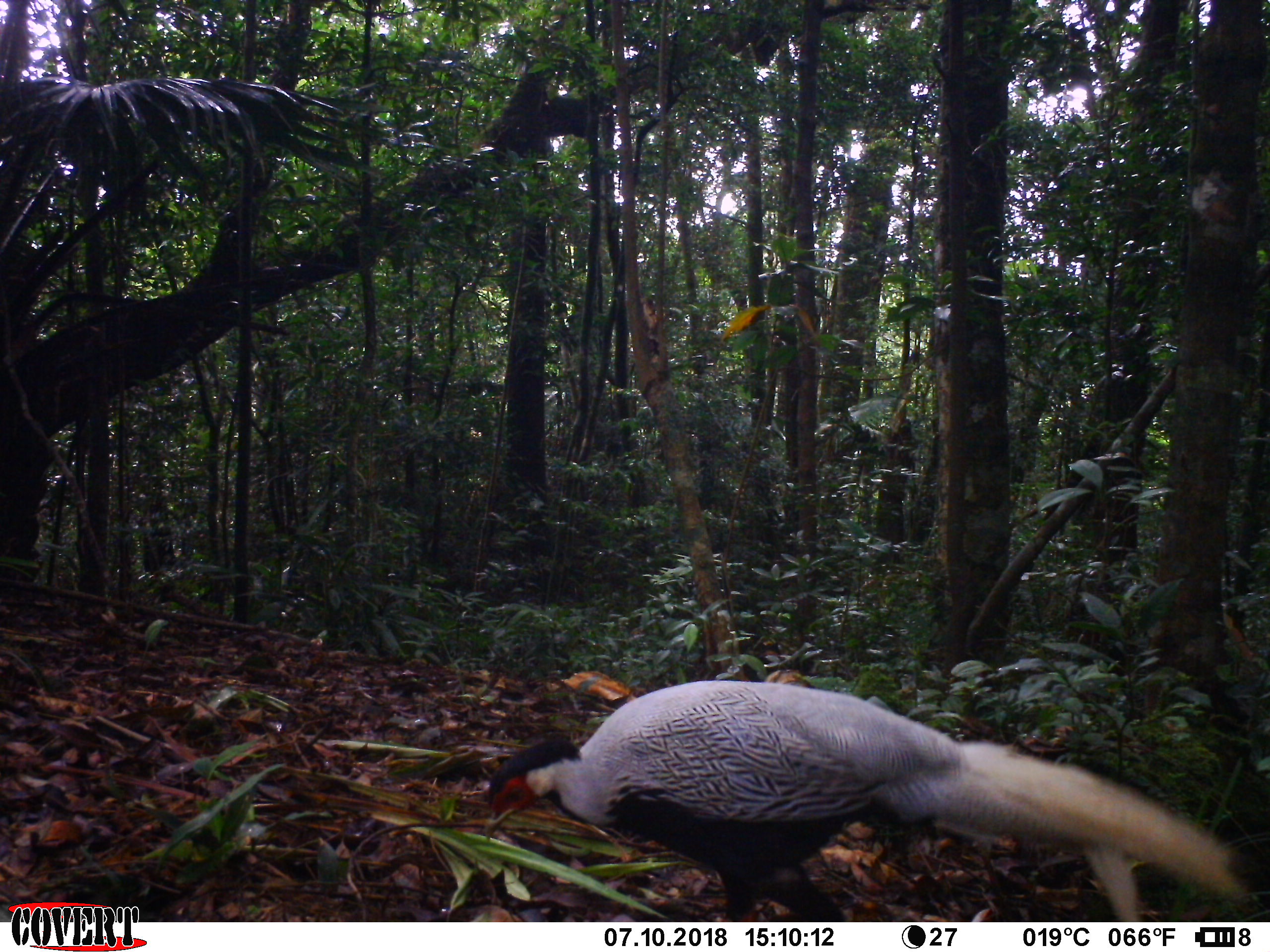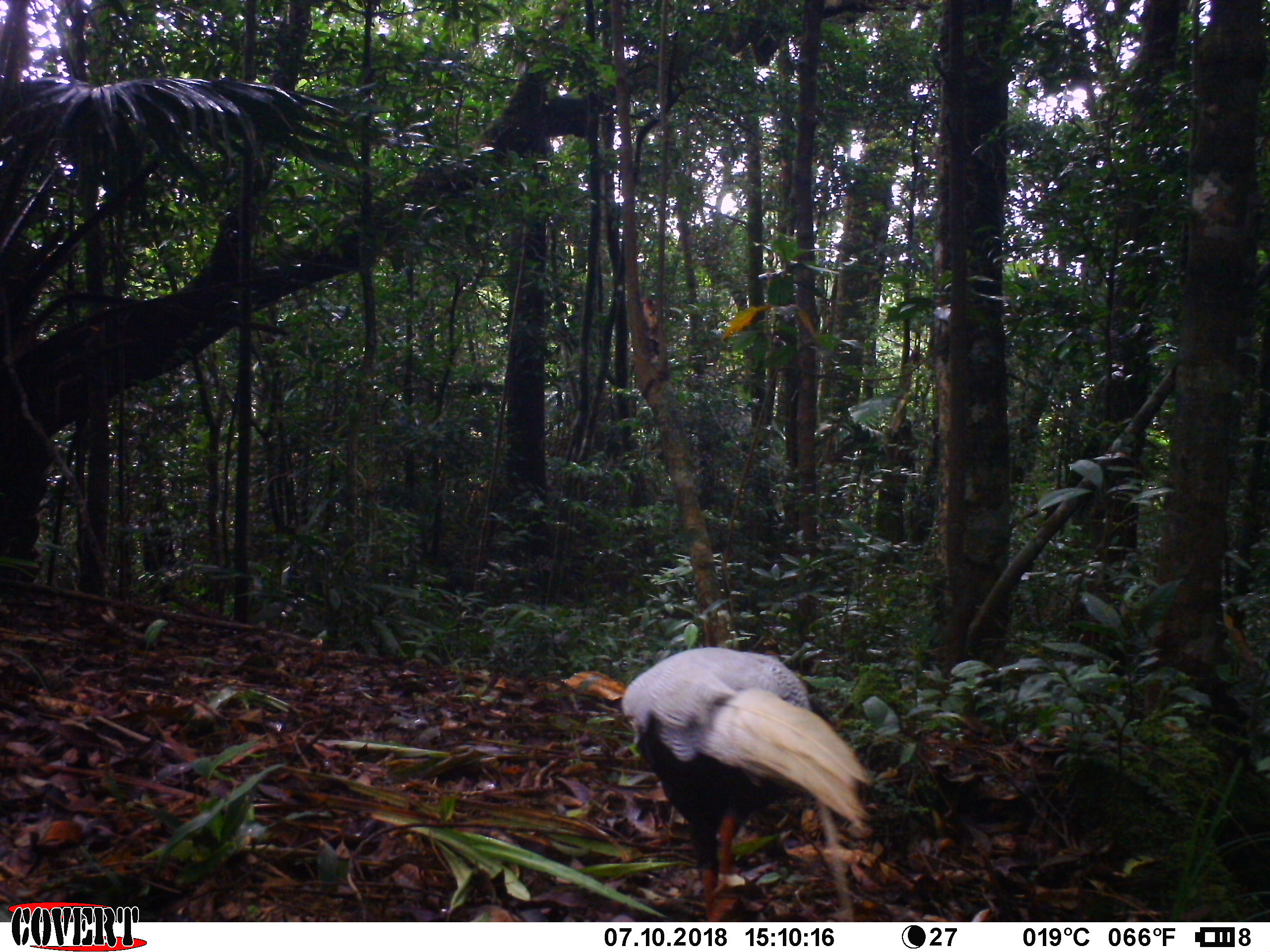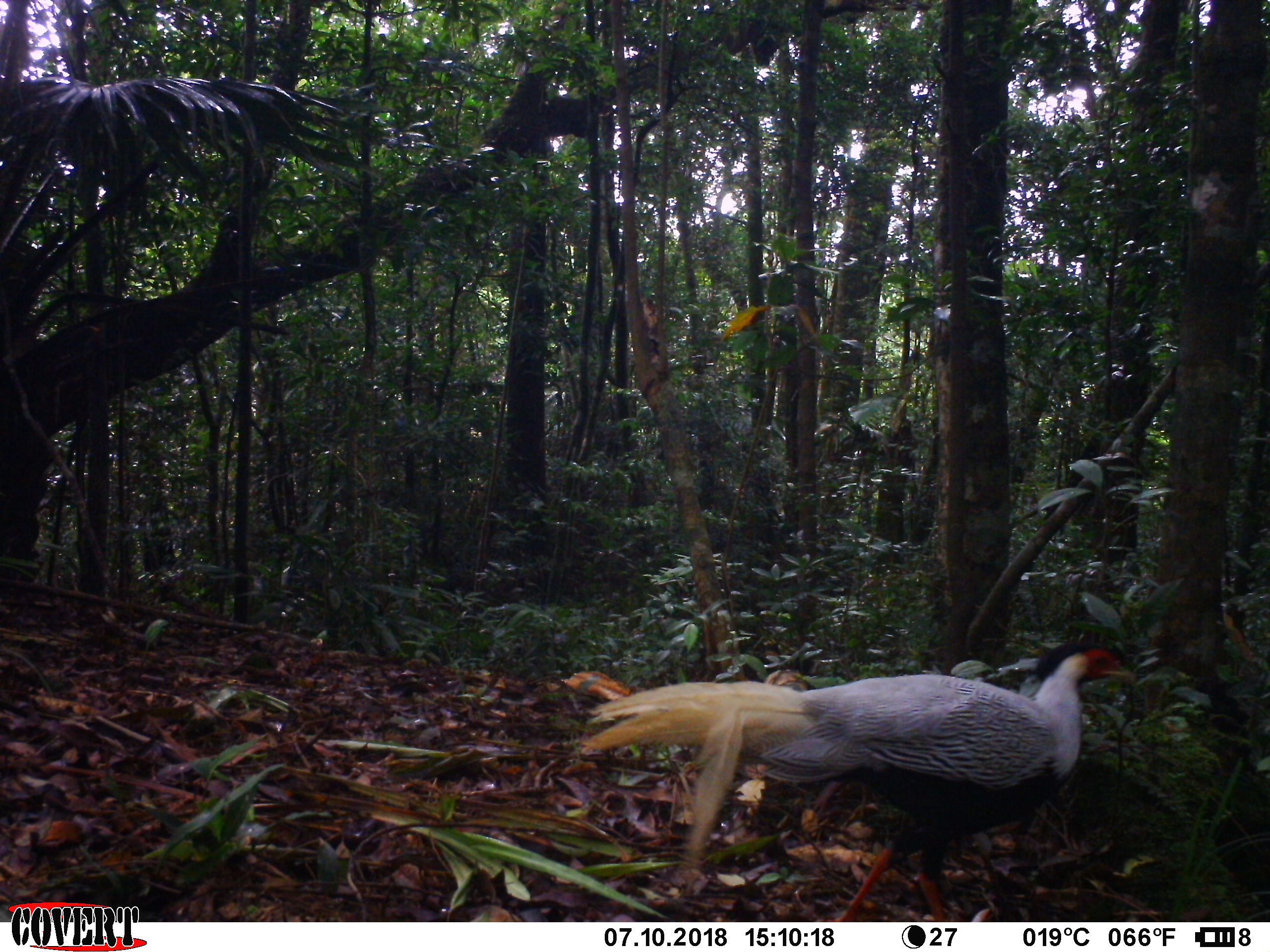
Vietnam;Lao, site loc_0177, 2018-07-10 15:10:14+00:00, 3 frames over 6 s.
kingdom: Animalia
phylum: Chordata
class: Aves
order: Galliformes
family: Phasianidae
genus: Lophura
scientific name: Lophura nycthemera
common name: silver pheasant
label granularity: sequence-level